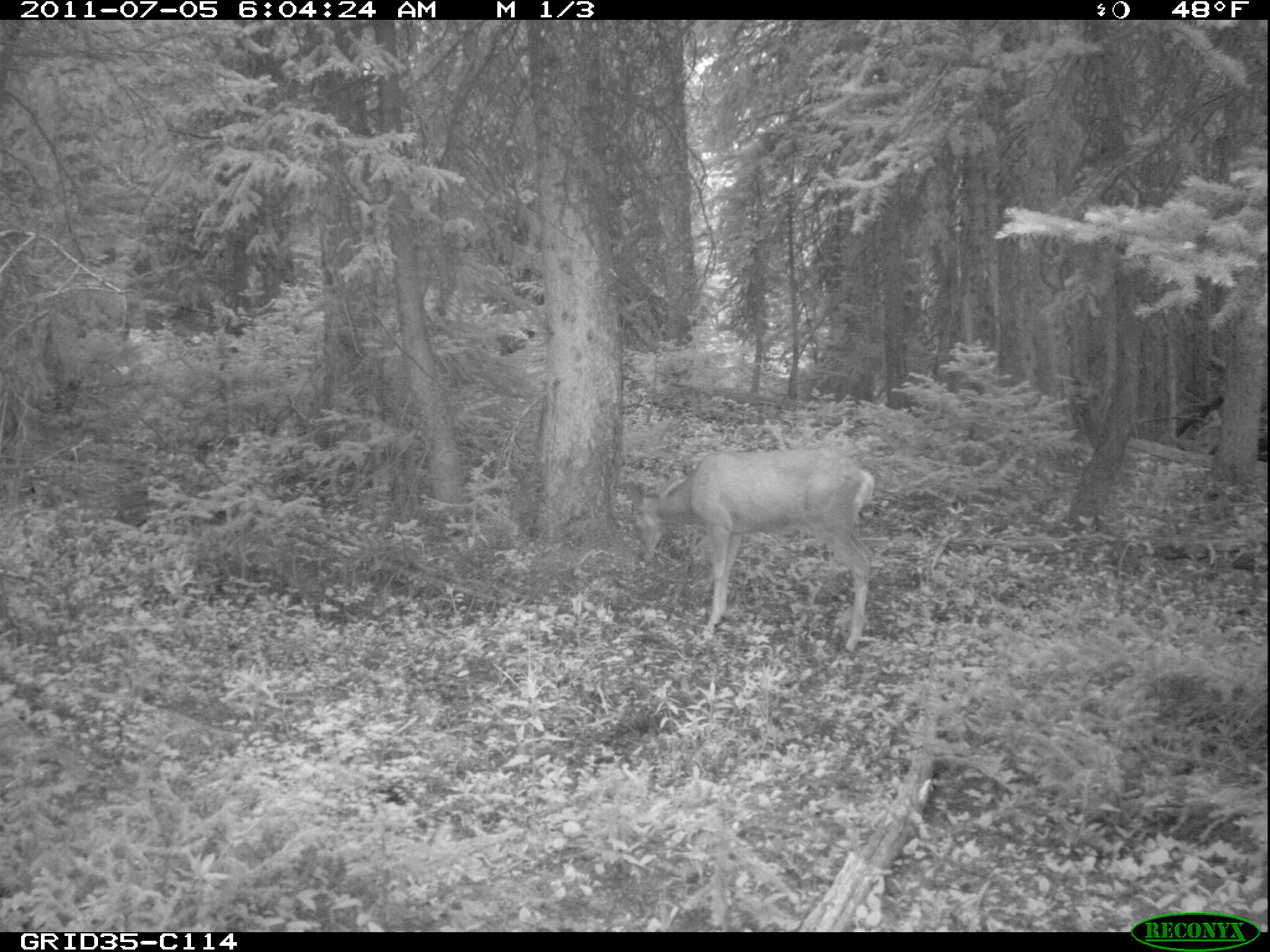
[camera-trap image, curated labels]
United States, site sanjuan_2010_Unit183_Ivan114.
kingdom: Animalia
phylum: Chordata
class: Mammalia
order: Artiodactyla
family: Cervidae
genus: Odocoileus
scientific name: Odocoileus hemionus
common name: mule deer